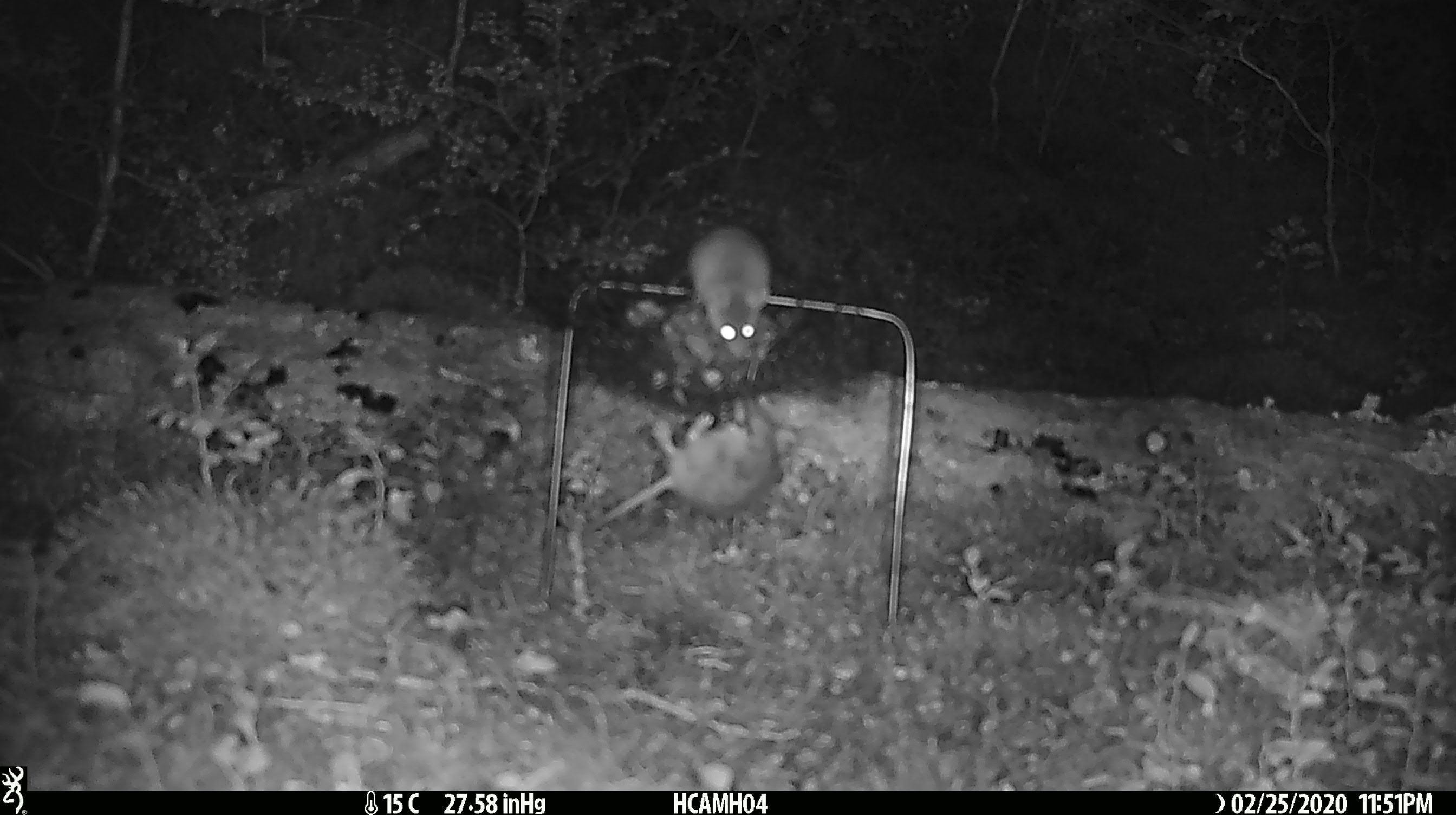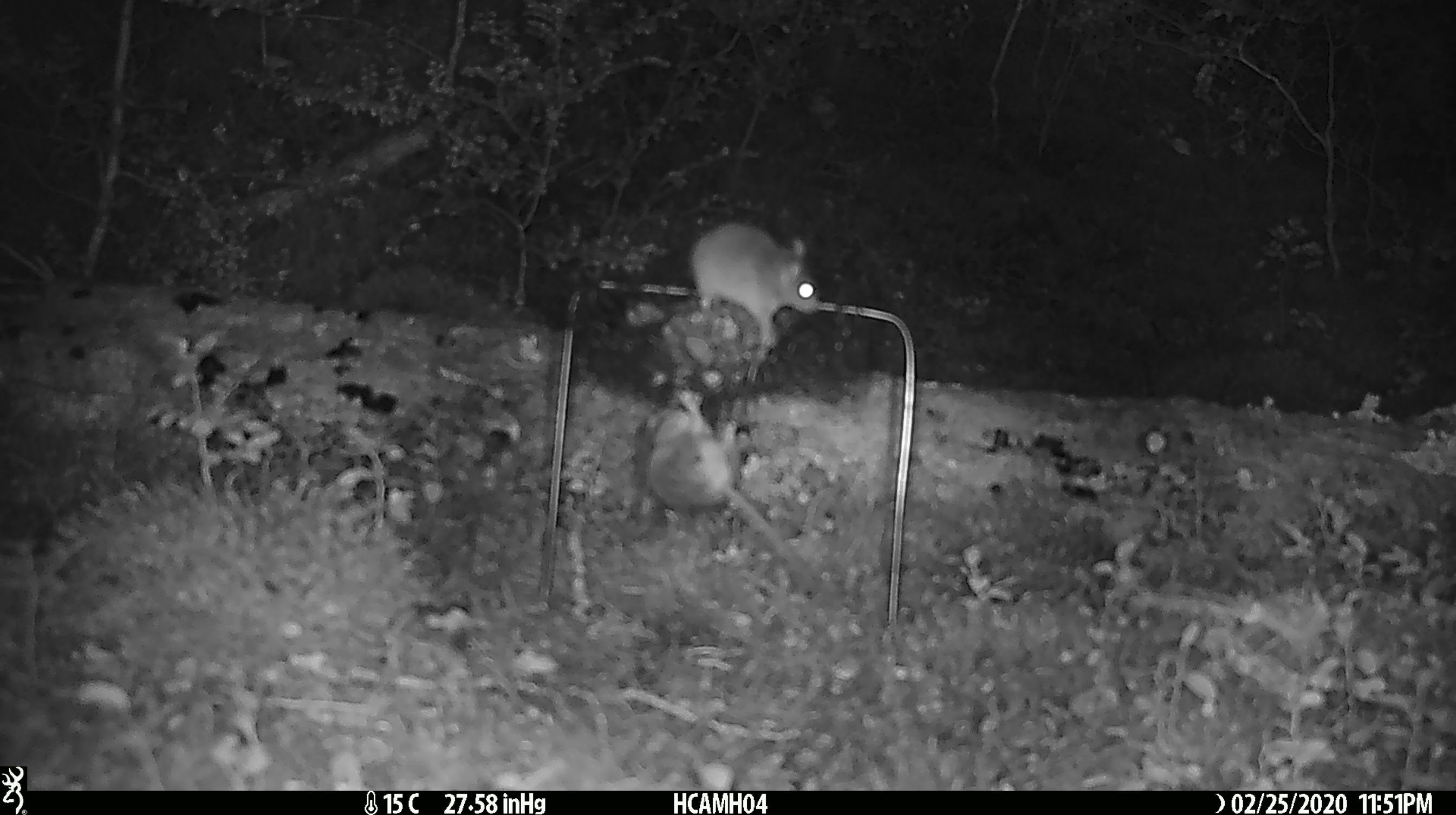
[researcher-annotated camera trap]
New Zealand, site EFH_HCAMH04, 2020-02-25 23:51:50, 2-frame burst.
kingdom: Animalia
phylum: Chordata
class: Mammalia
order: Rodentia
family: Muridae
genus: Mus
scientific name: Mus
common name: mouse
Mouse (Mus).